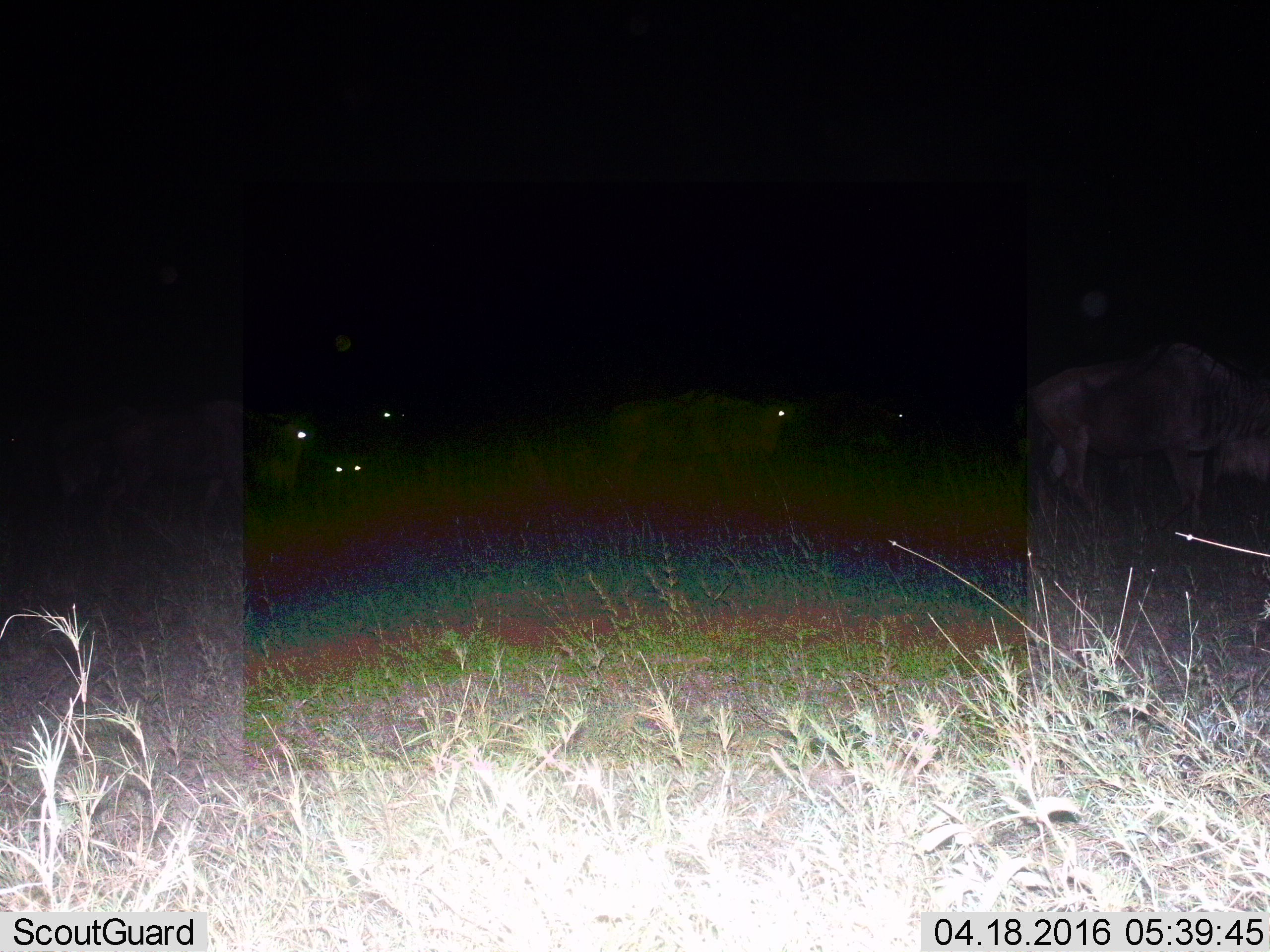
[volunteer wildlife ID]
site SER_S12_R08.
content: unidentified animal